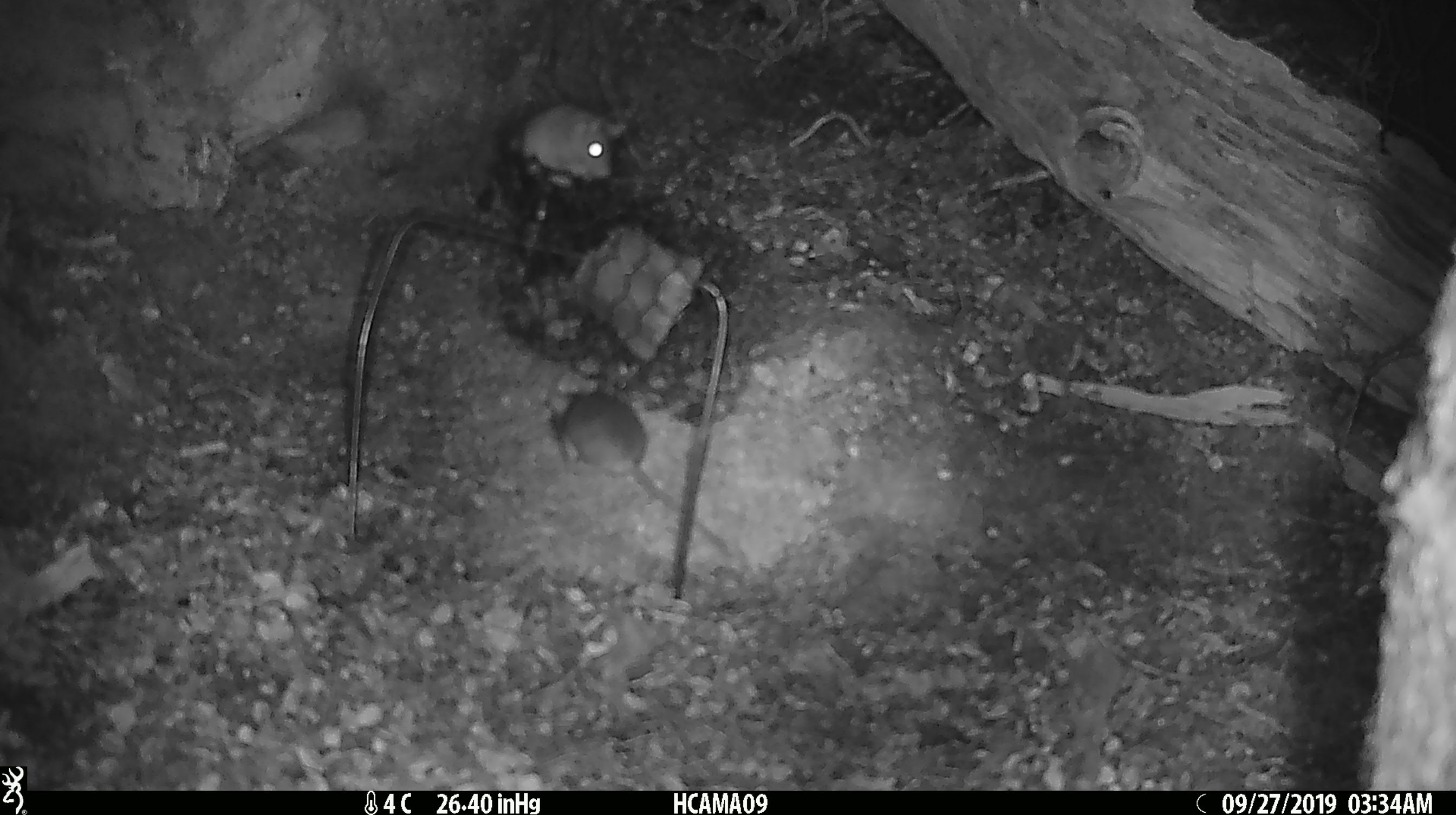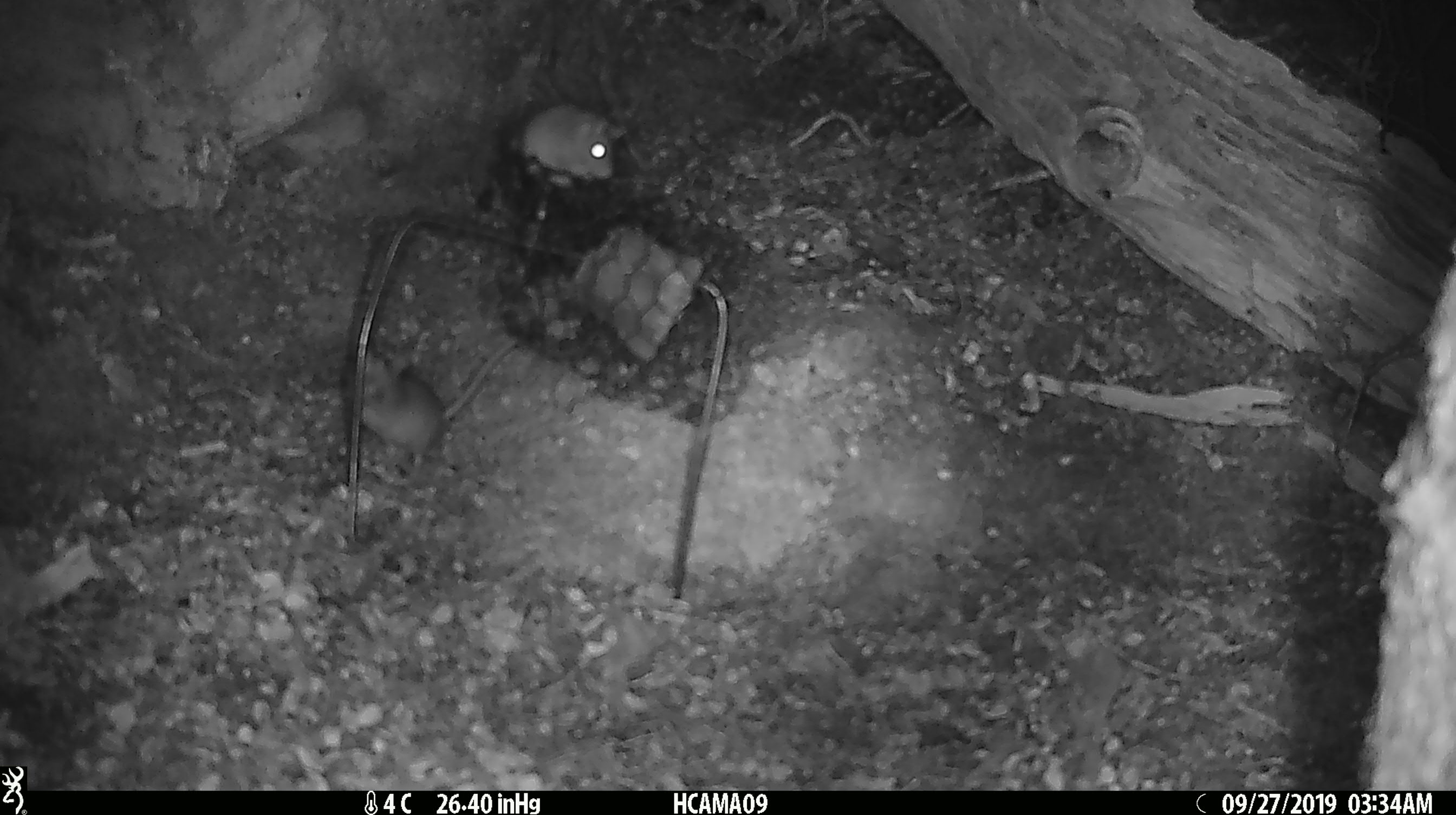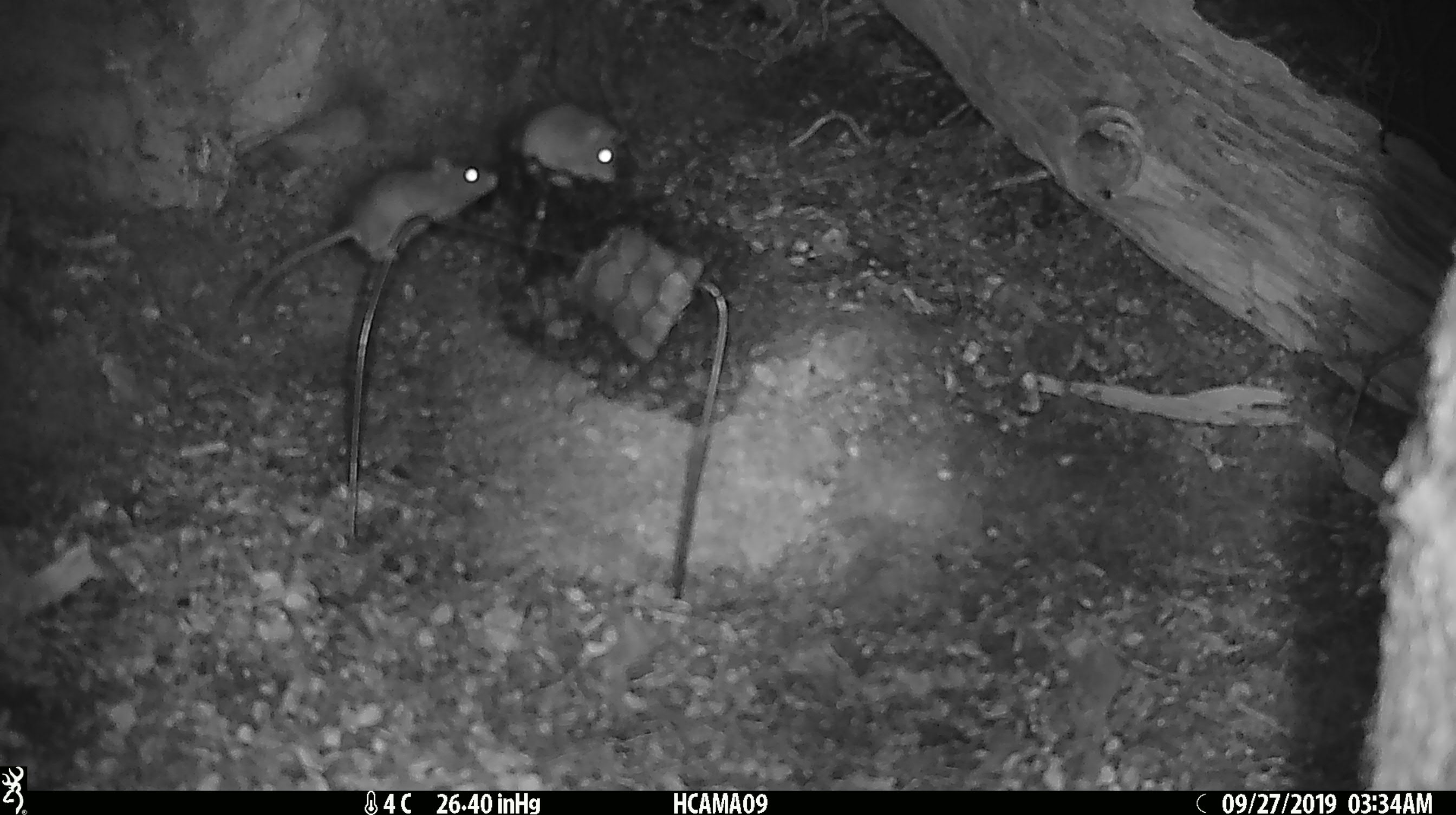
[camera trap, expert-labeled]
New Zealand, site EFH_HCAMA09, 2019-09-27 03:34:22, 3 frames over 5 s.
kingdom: Animalia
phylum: Chordata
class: Mammalia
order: Rodentia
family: Muridae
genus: Mus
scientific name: Mus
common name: mouse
Mouse (Mus).